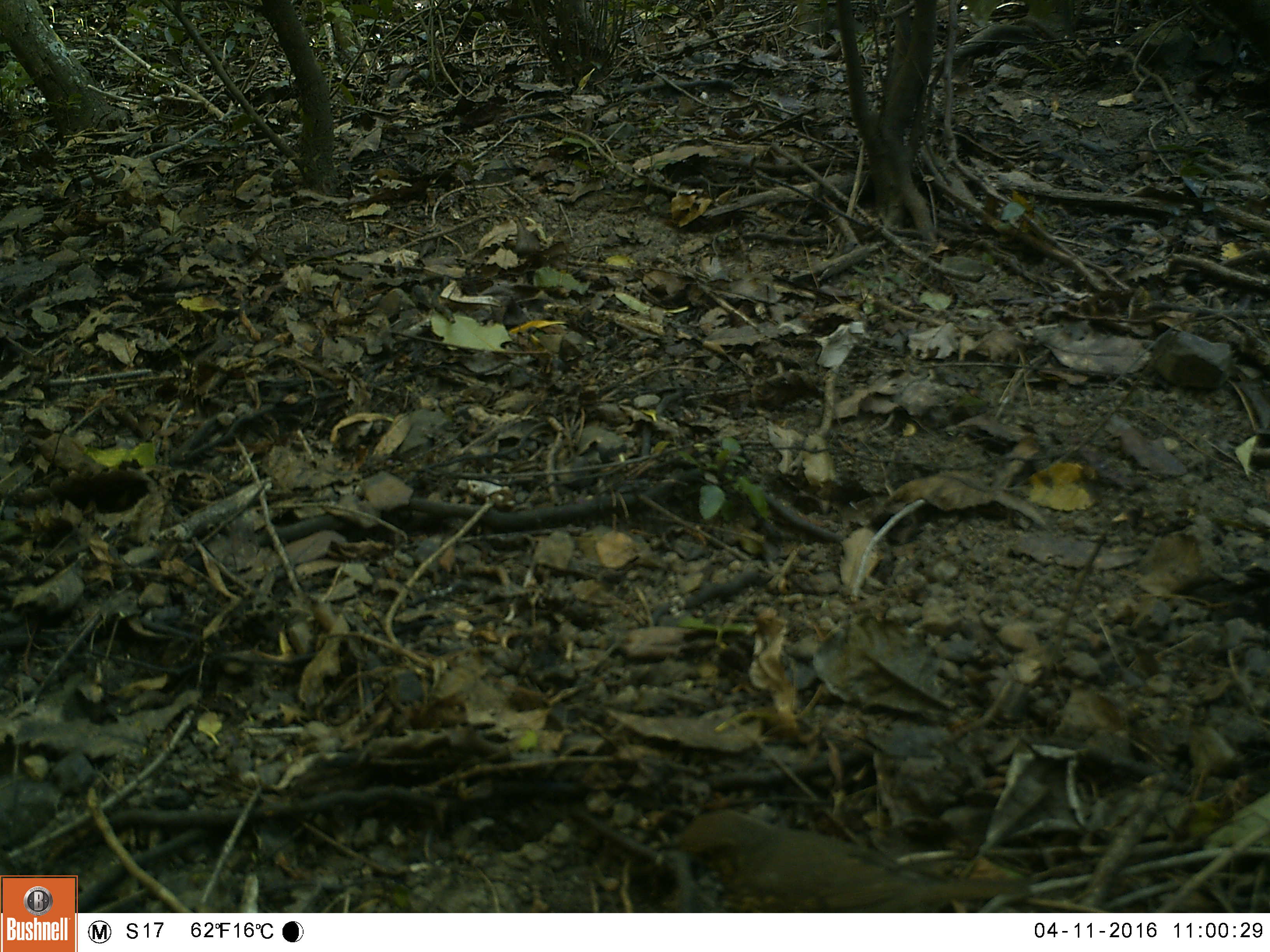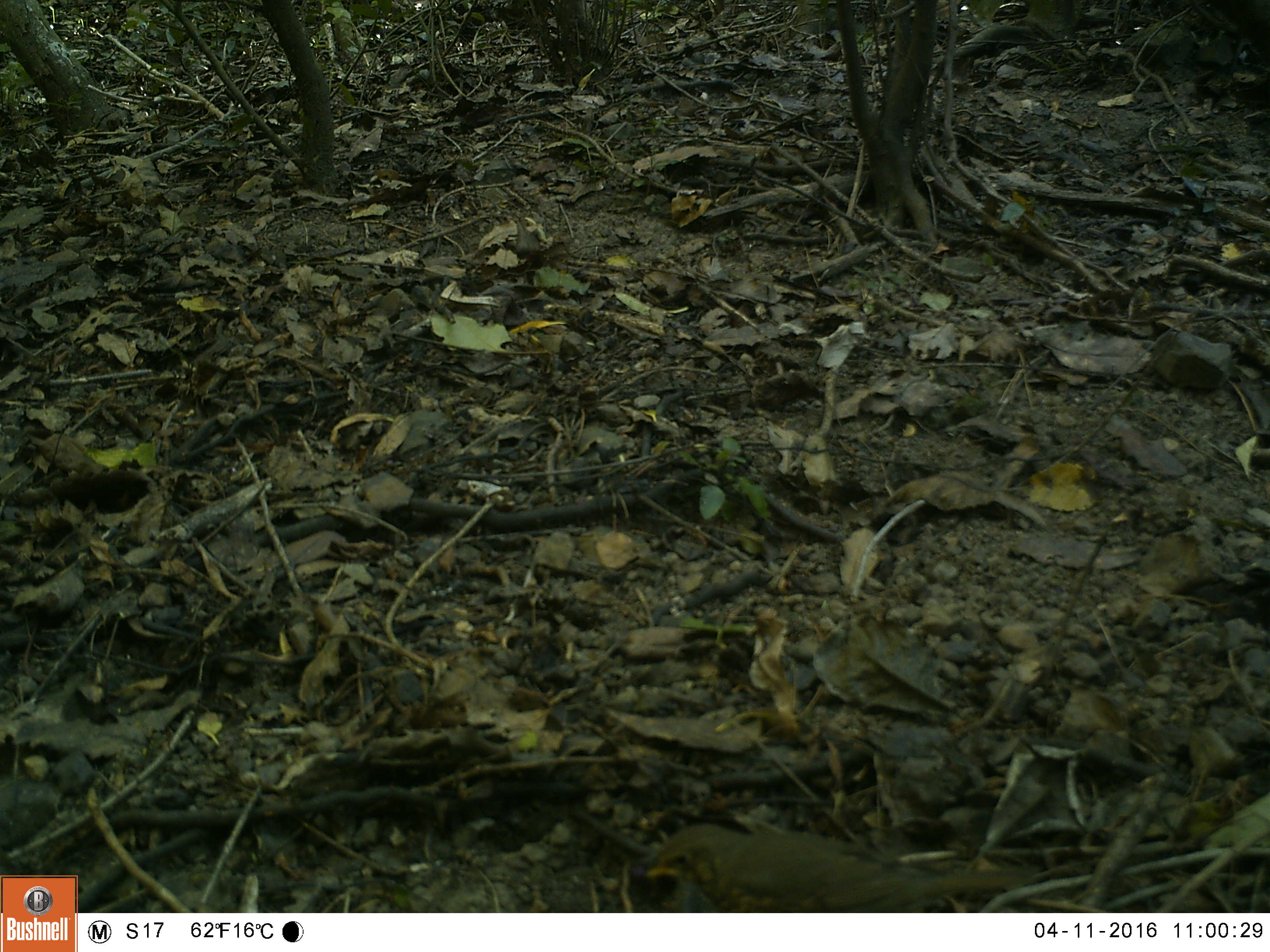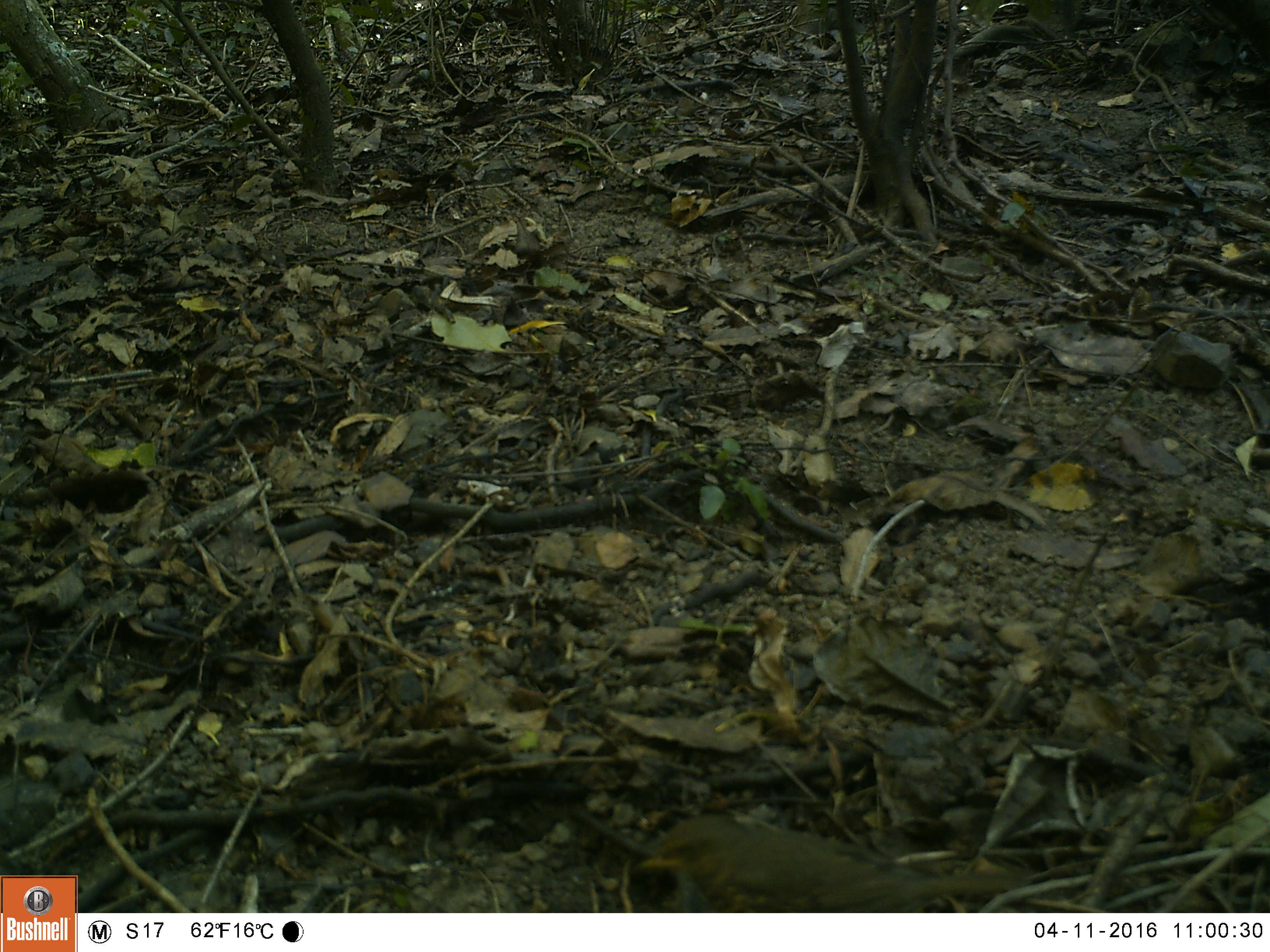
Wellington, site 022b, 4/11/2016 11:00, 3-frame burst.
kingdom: Animalia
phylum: Chordata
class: Aves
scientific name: Aves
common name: bird